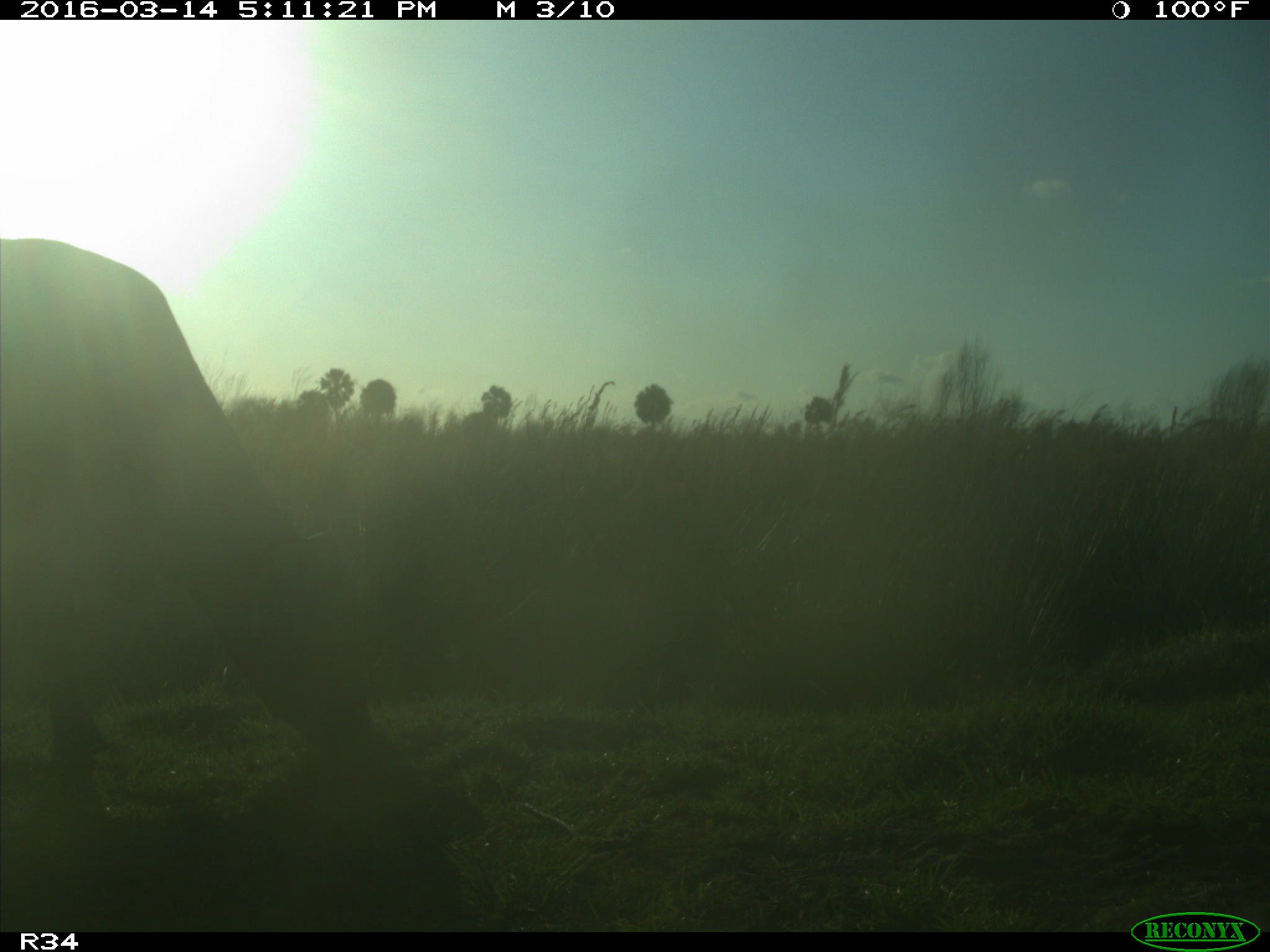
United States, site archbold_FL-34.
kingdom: Animalia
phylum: Chordata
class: Mammalia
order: Artiodactyla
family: Bovidae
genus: Bos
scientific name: Bos taurus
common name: domestic cow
Bos taurus (domestic cow).